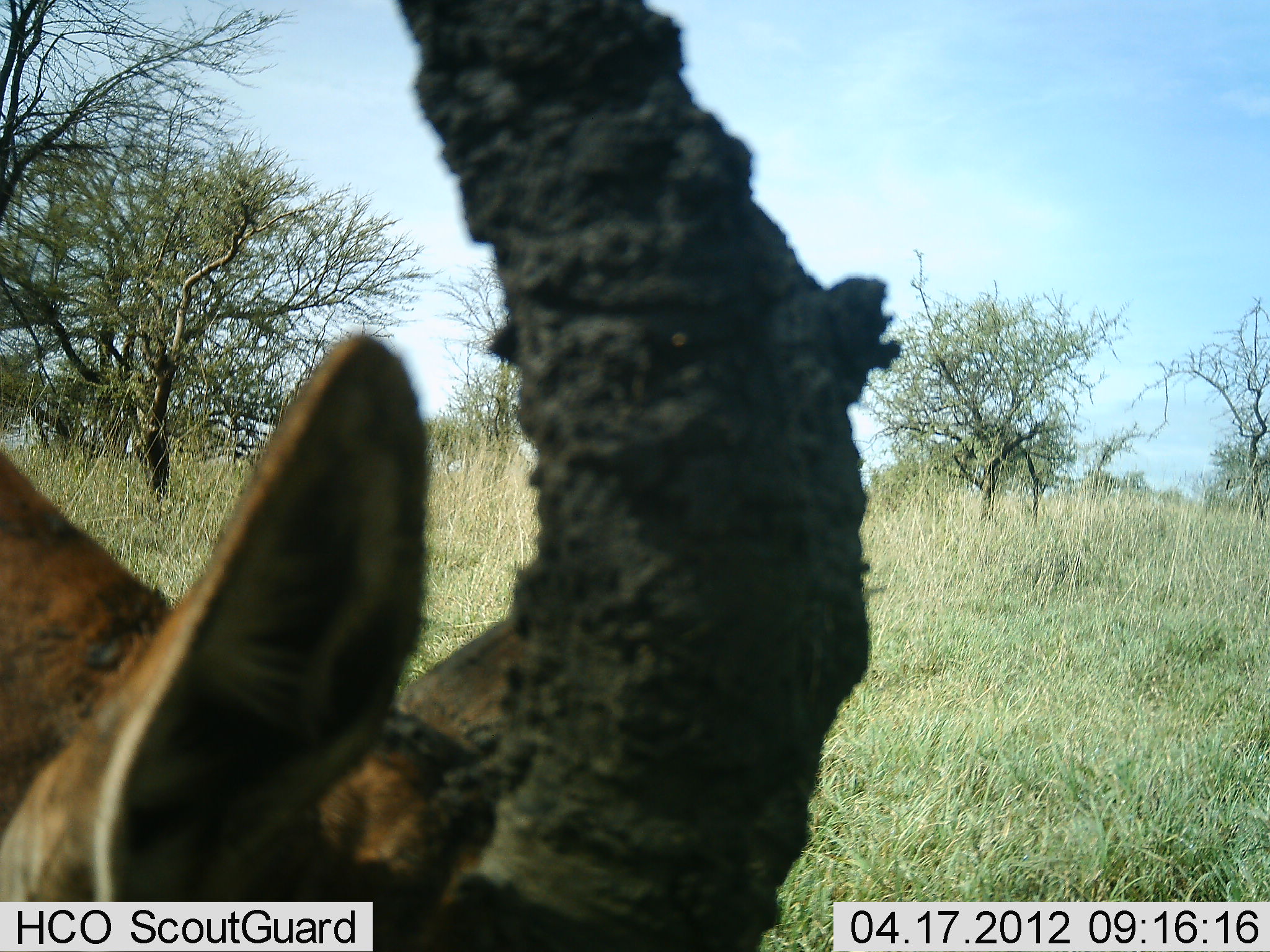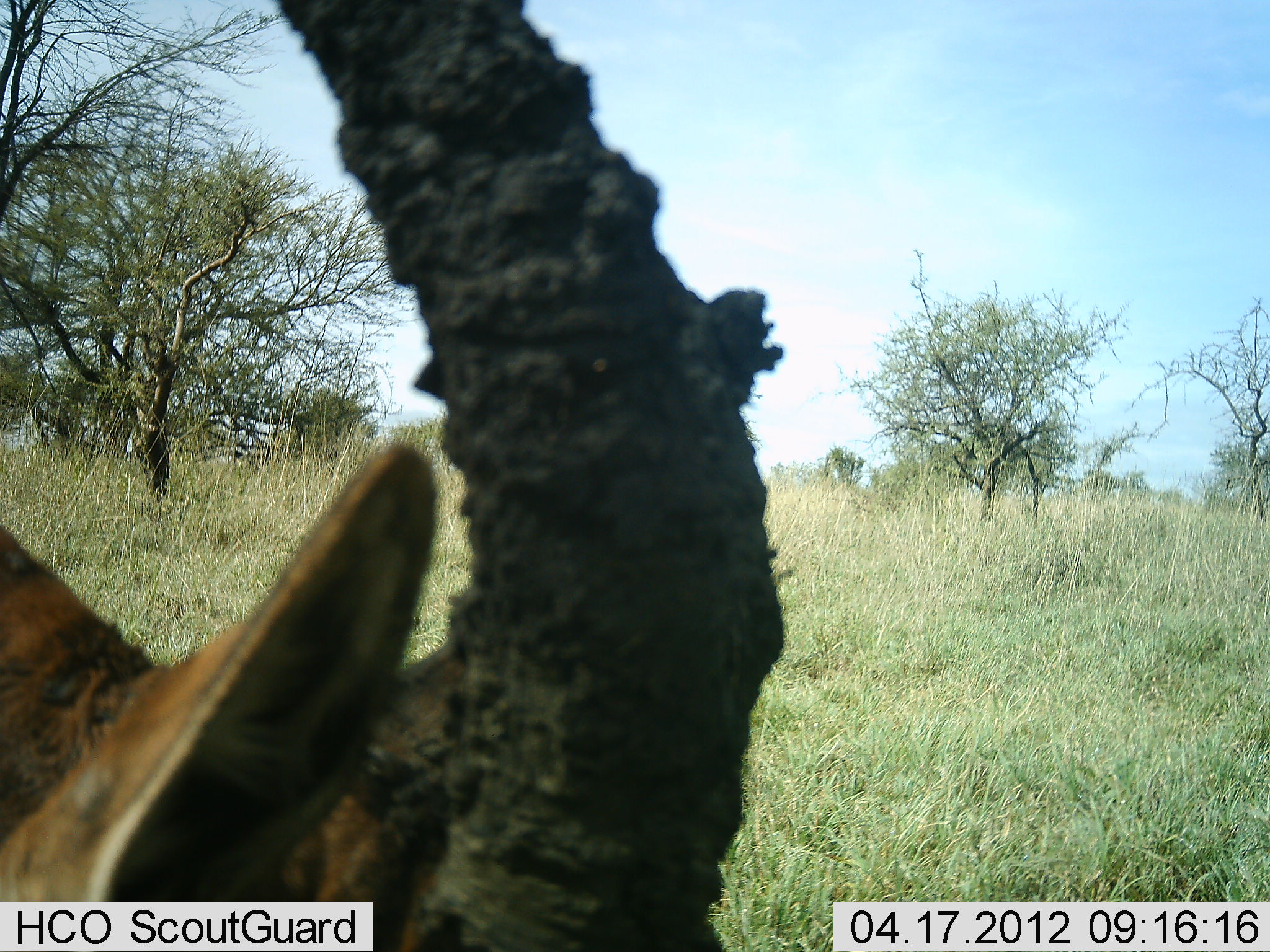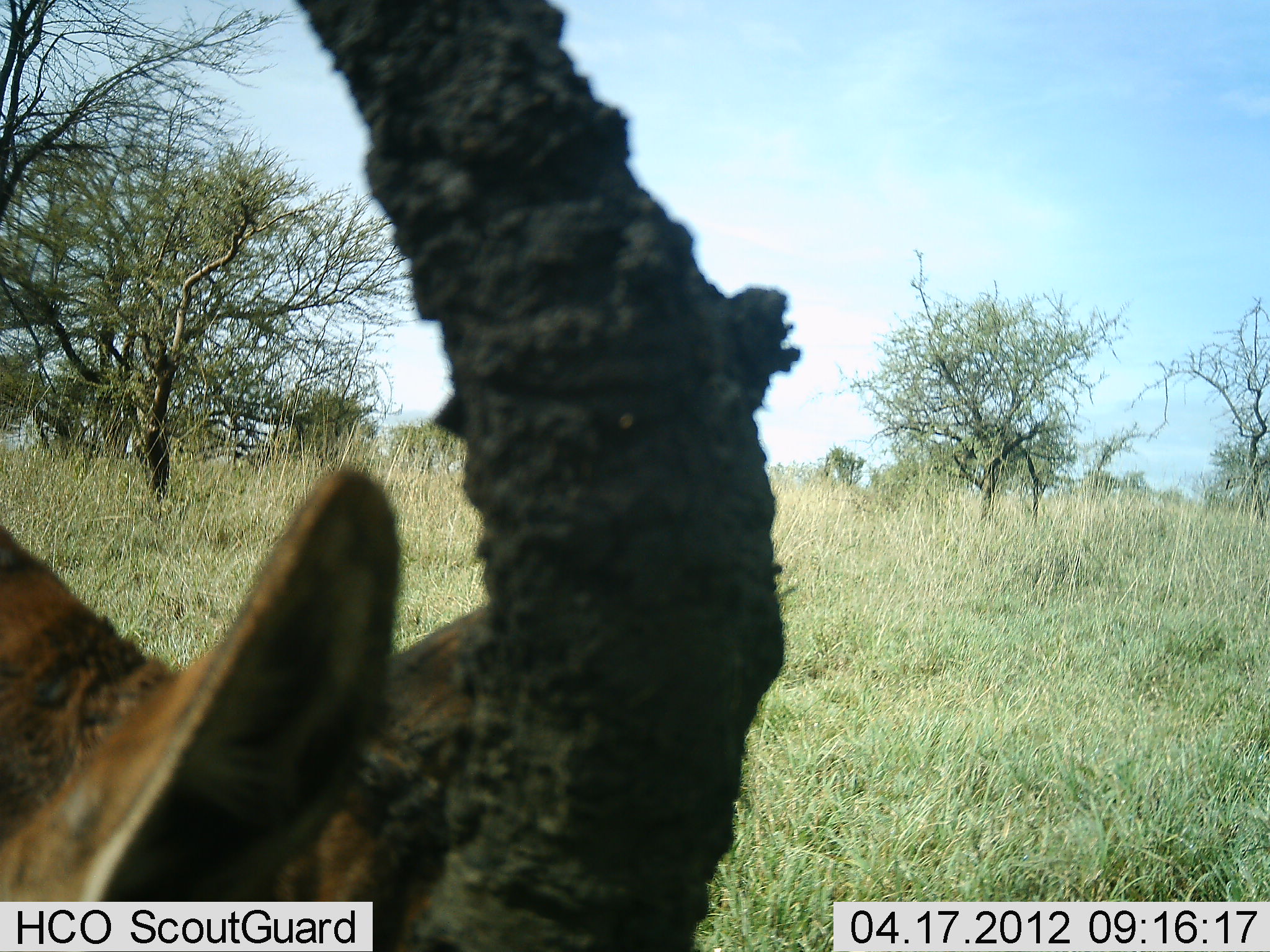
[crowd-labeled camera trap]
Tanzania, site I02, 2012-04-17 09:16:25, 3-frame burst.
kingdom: Animalia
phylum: Chordata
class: Mammalia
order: Artiodactyla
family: Bovidae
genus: Eudorcas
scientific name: Eudorcas thomsonii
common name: thomson's gazelle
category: gazellethomsons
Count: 1.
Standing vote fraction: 67%.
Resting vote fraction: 0%.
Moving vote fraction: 33%.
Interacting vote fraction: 0%.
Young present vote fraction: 0%.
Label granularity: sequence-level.